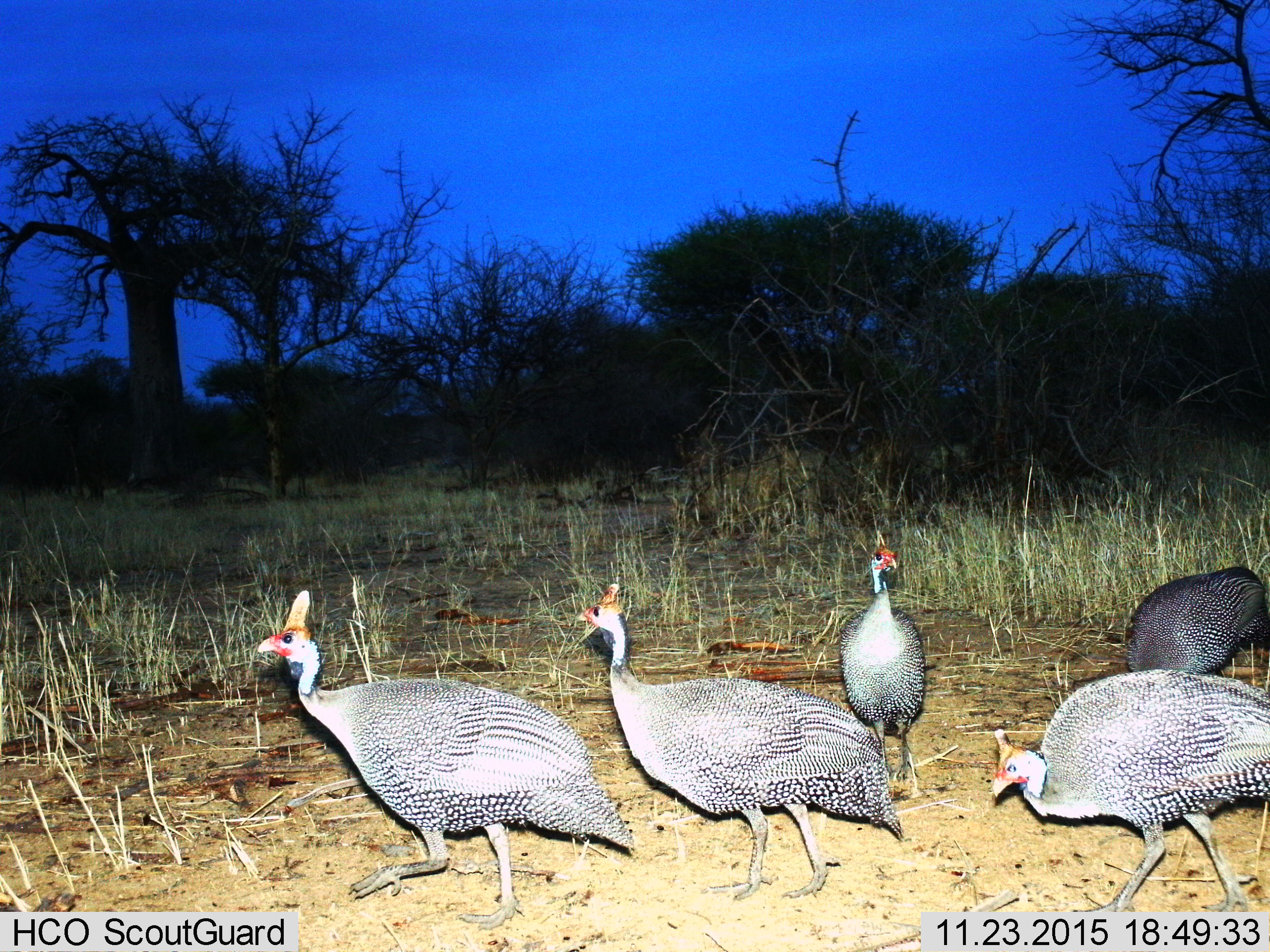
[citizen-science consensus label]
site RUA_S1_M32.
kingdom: Animalia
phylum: Chordata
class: Aves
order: Galliformes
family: Numididae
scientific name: Numididae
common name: guineafowl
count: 5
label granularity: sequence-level